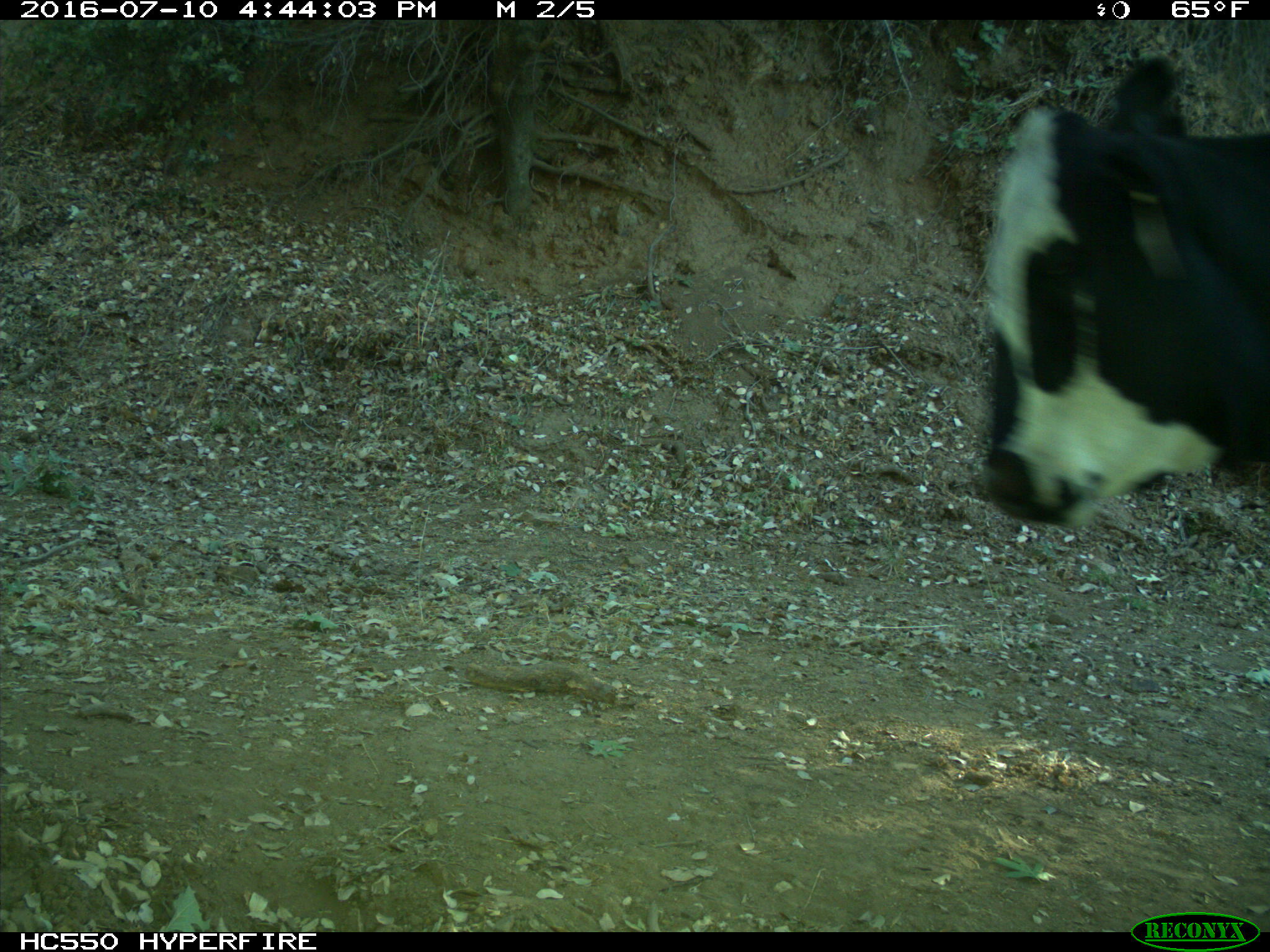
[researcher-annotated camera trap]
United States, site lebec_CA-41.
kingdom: Animalia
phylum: Chordata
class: Mammalia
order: Artiodactyla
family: Bovidae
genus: Bos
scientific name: Bos taurus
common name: domestic cow